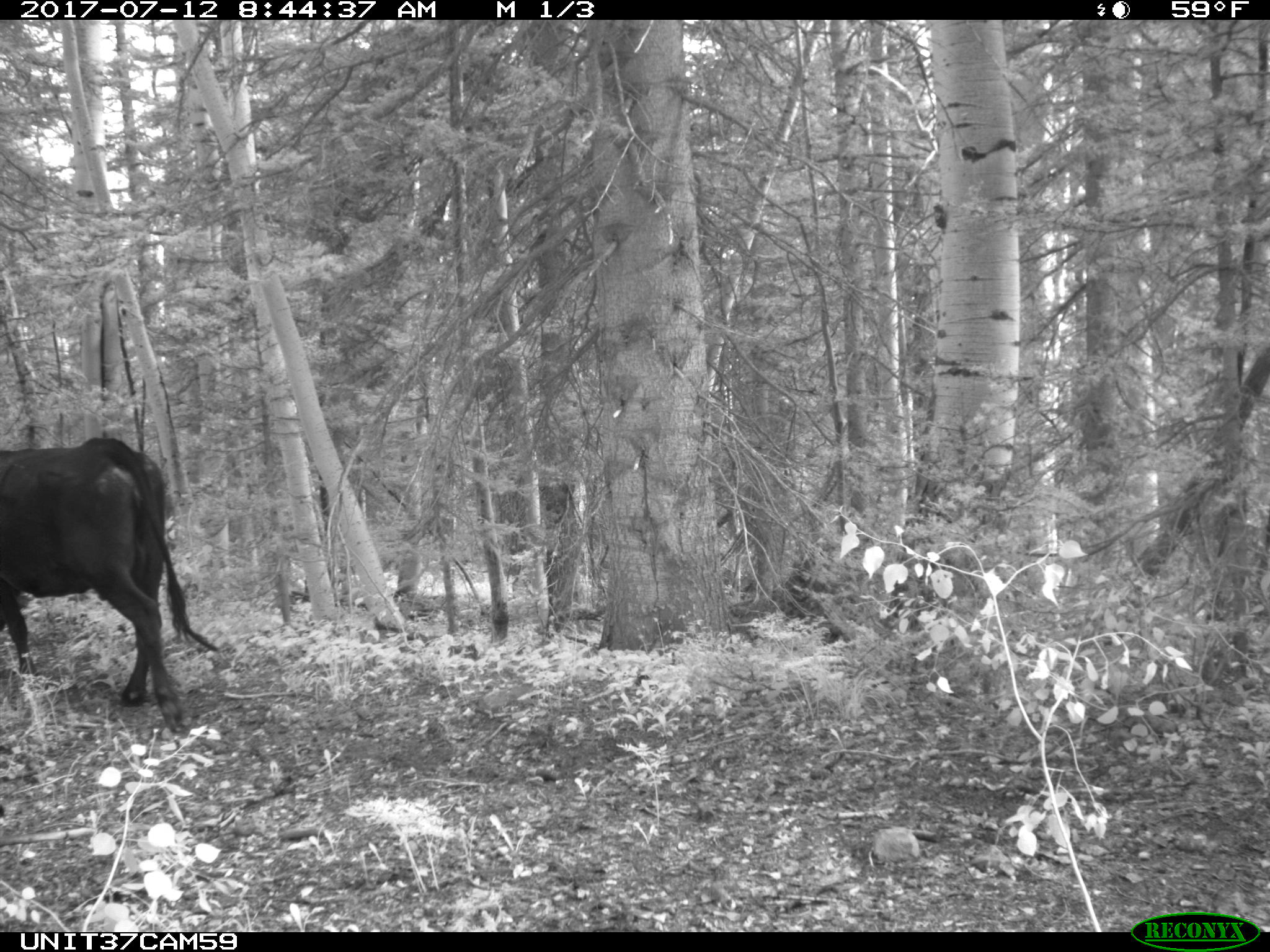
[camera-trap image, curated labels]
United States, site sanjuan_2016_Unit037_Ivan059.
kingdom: Animalia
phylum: Chordata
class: Mammalia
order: Artiodactyla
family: Bovidae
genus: Bos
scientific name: Bos taurus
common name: domestic cow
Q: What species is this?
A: Bos taurus (domestic cow).